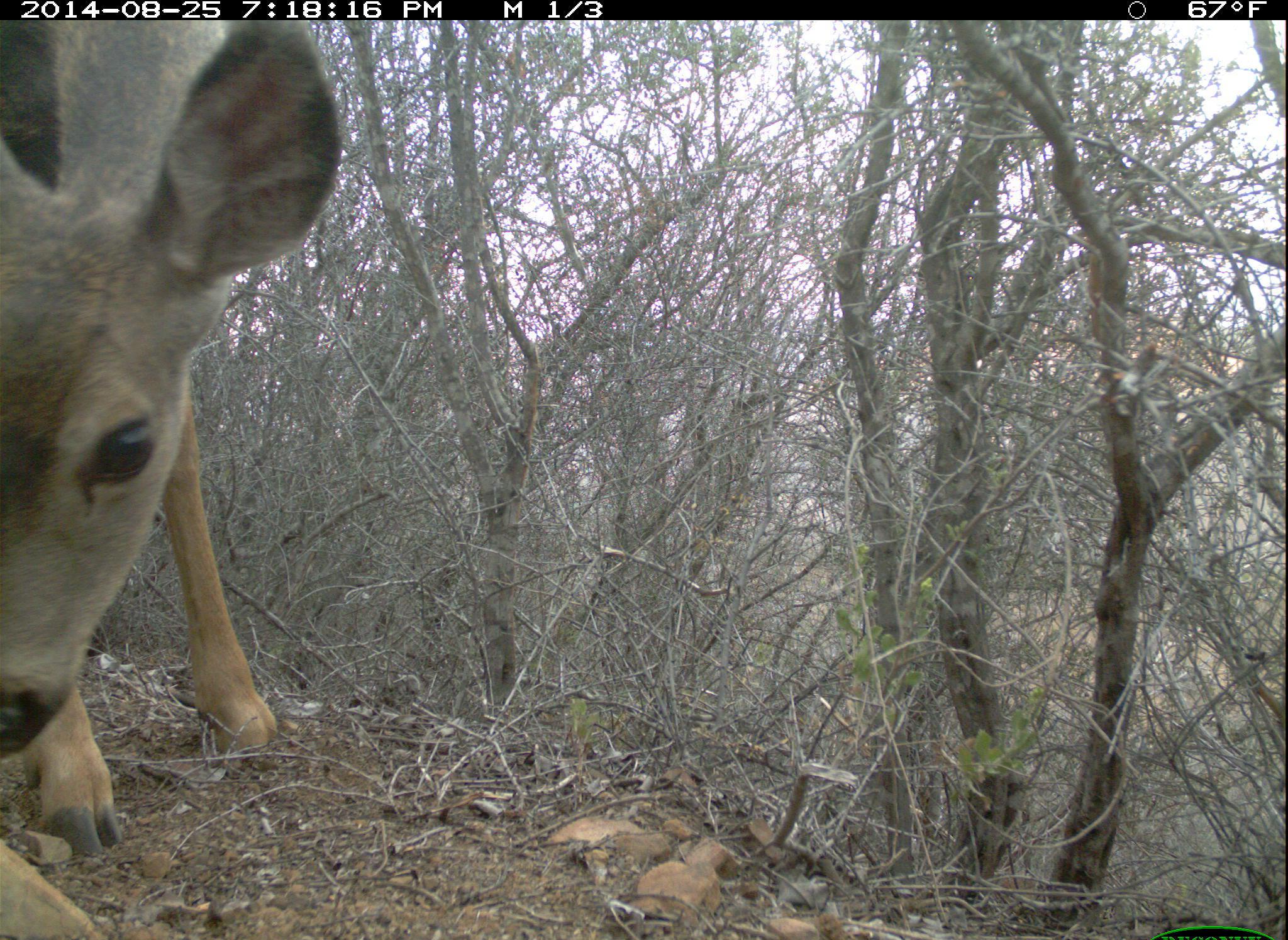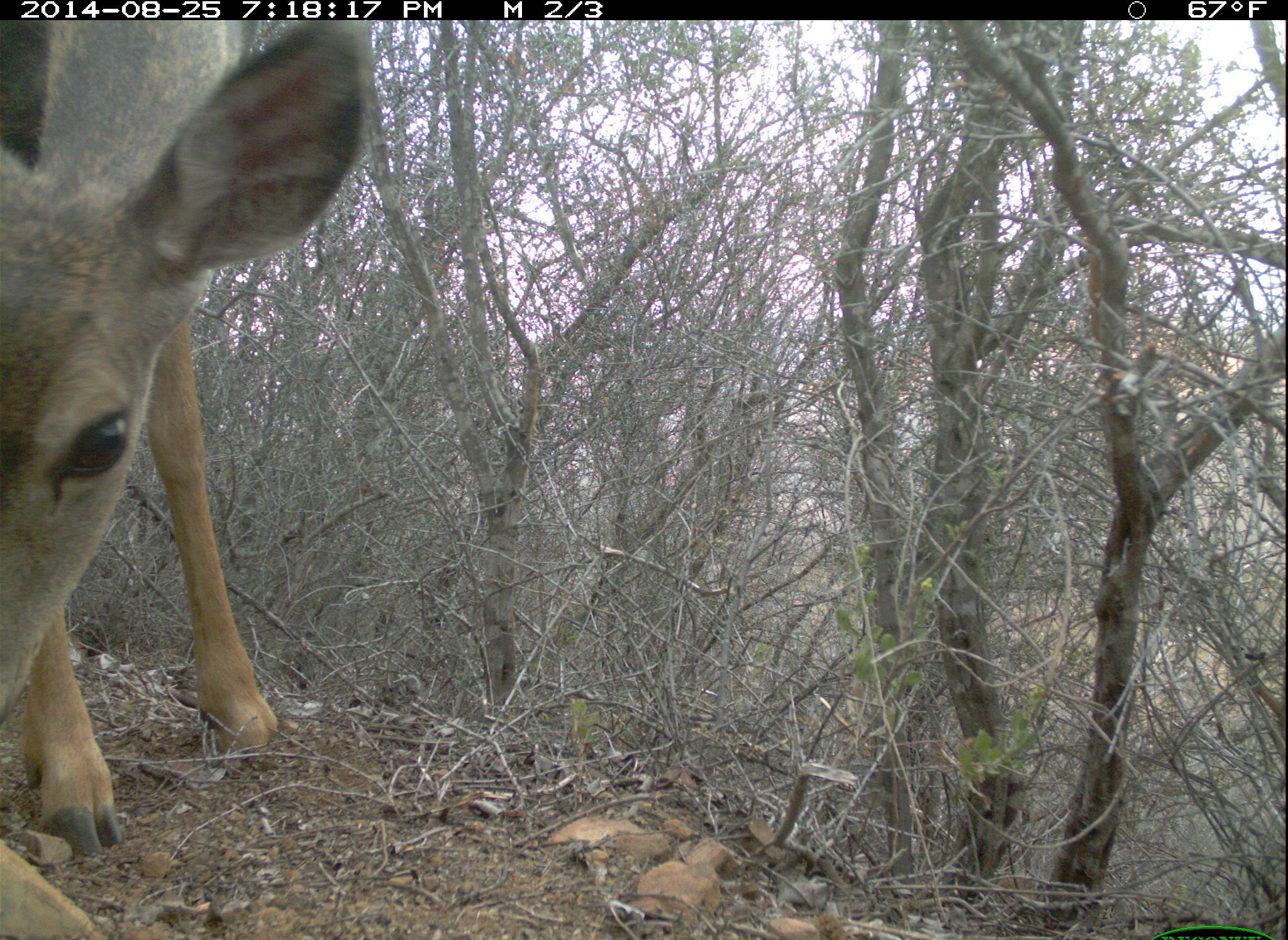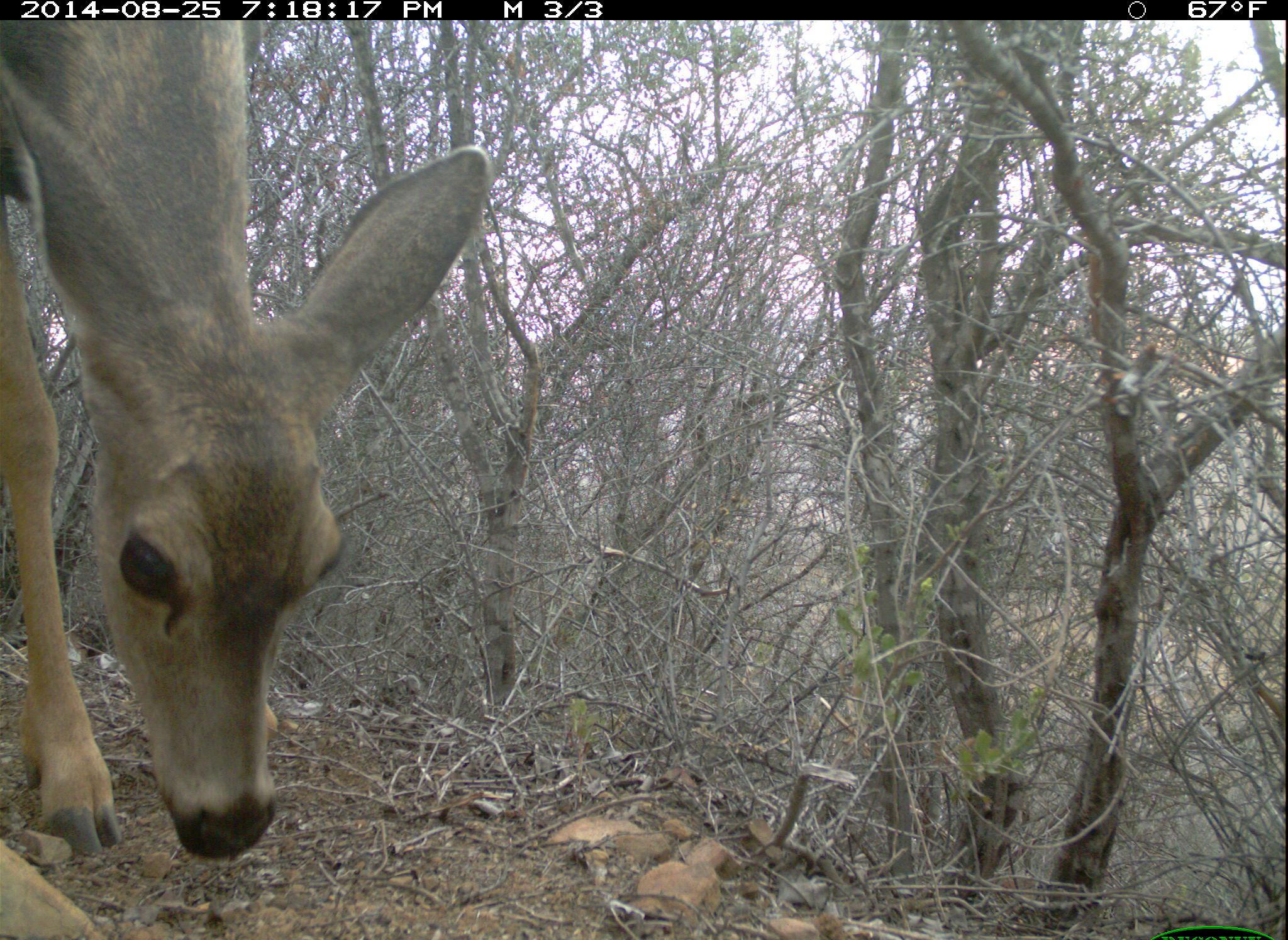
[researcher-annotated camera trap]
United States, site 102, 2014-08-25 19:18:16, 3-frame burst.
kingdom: Animalia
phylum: Chordata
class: Mammalia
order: Artiodactyla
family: Cervidae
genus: Odocoileus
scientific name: Odocoileus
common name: deer